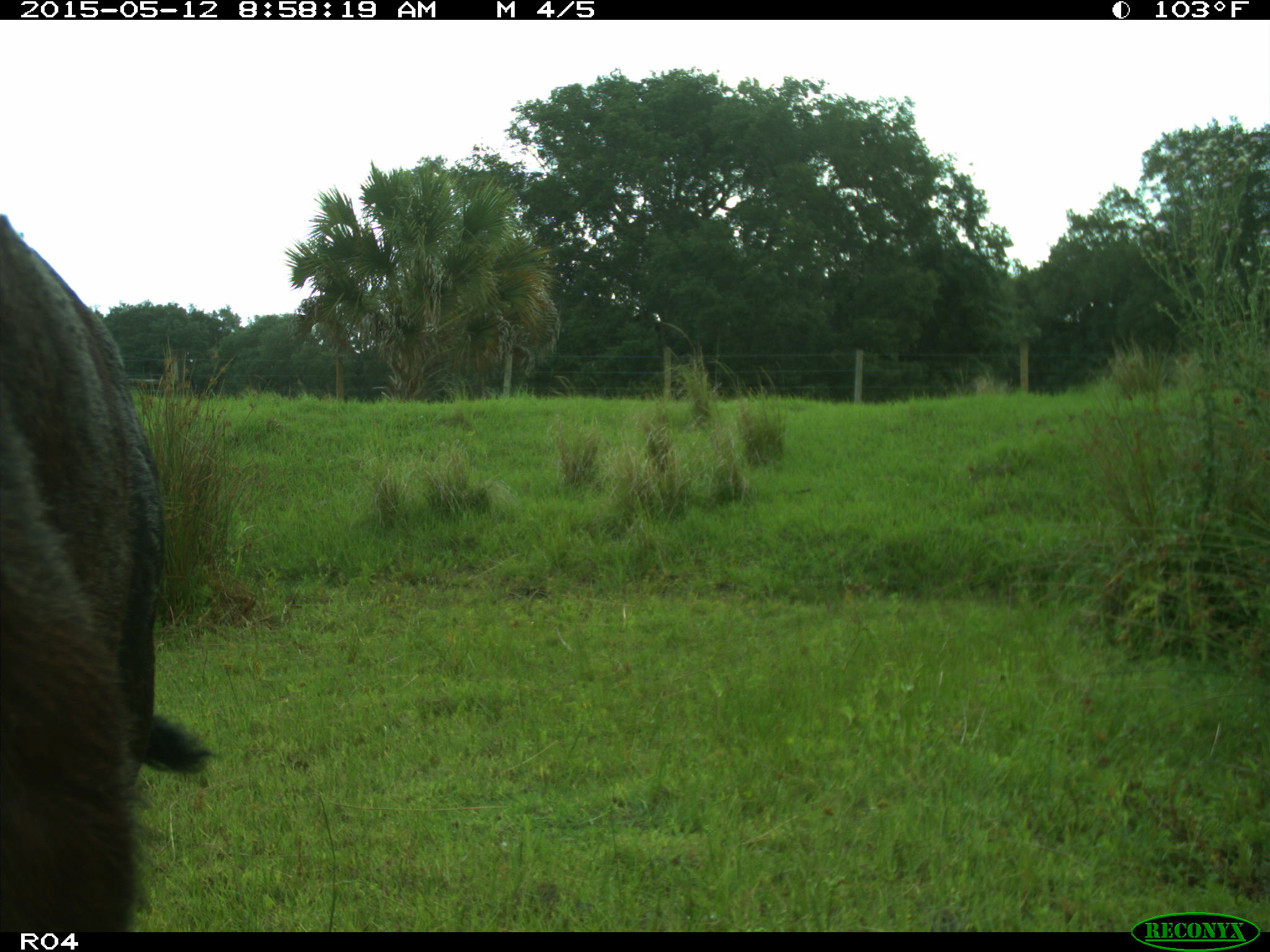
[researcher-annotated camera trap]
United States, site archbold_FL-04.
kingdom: Animalia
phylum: Chordata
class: Mammalia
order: Artiodactyla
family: Bovidae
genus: Bos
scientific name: Bos taurus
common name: domestic cow